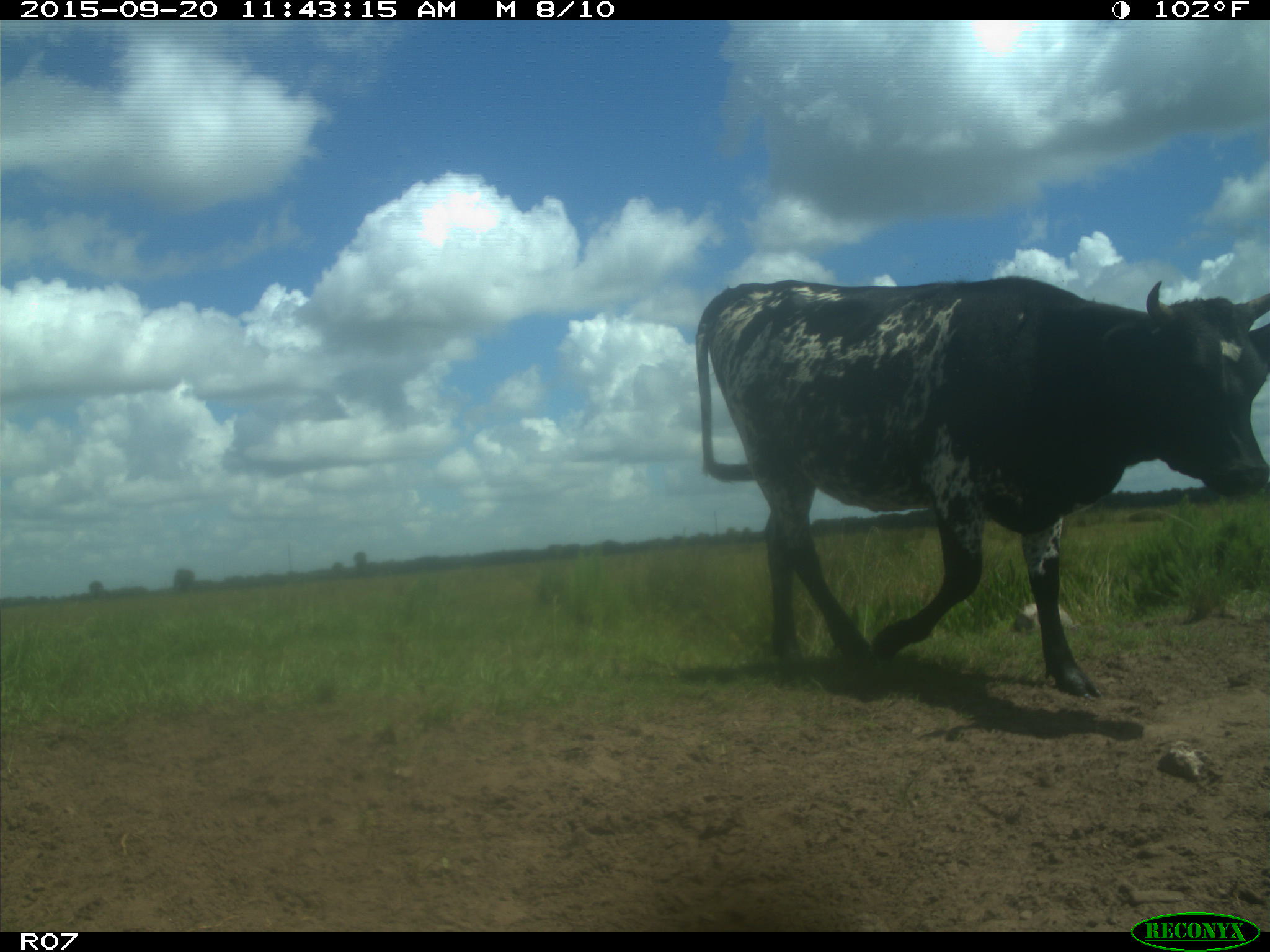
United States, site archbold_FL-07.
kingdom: Animalia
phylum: Chordata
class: Mammalia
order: Artiodactyla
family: Bovidae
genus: Bos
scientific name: Bos taurus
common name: domestic cow